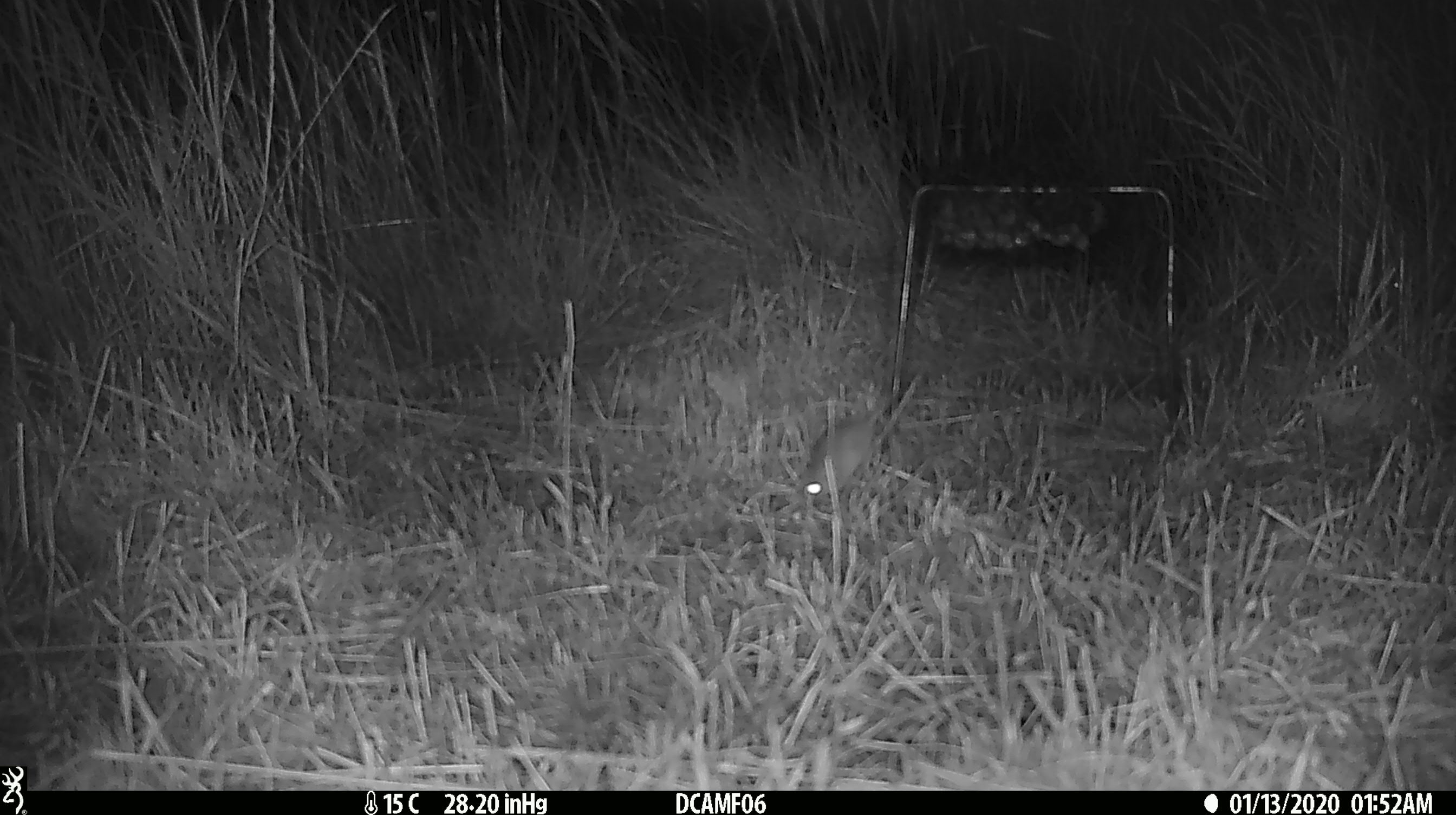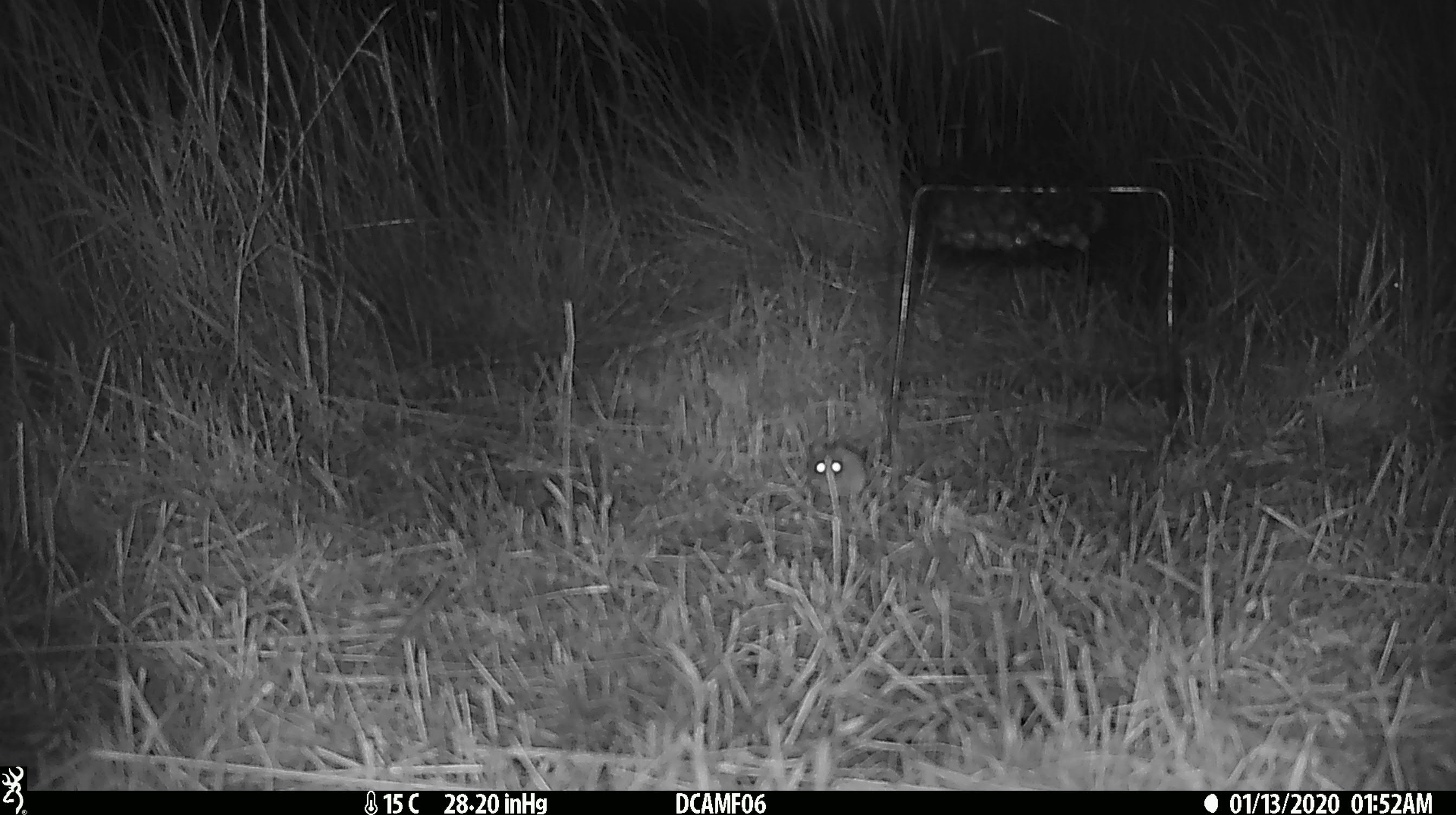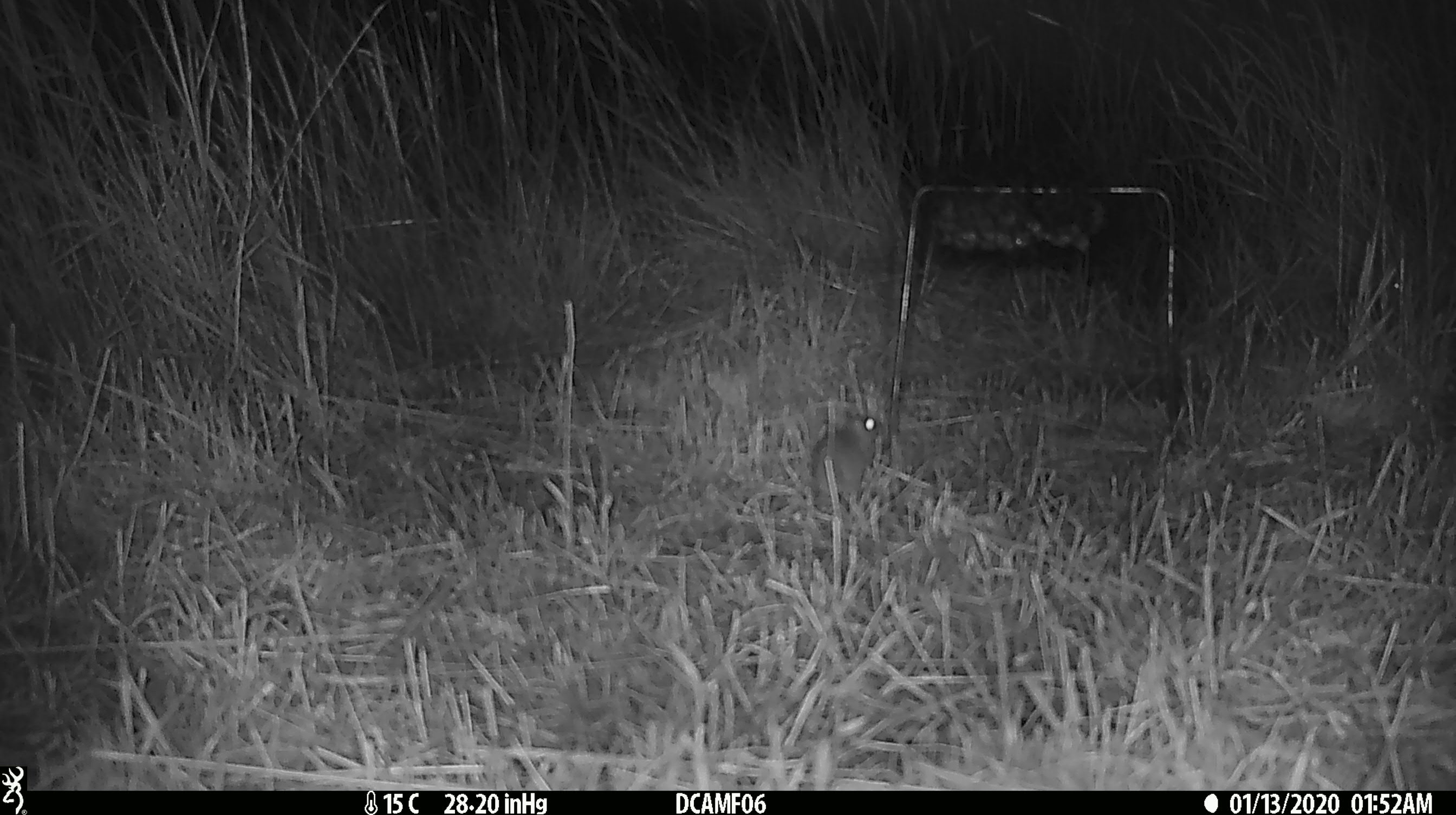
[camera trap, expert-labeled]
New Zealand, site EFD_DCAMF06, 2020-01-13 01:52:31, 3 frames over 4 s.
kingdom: Animalia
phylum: Chordata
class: Mammalia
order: Rodentia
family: Muridae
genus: Mus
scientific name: Mus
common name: mouse